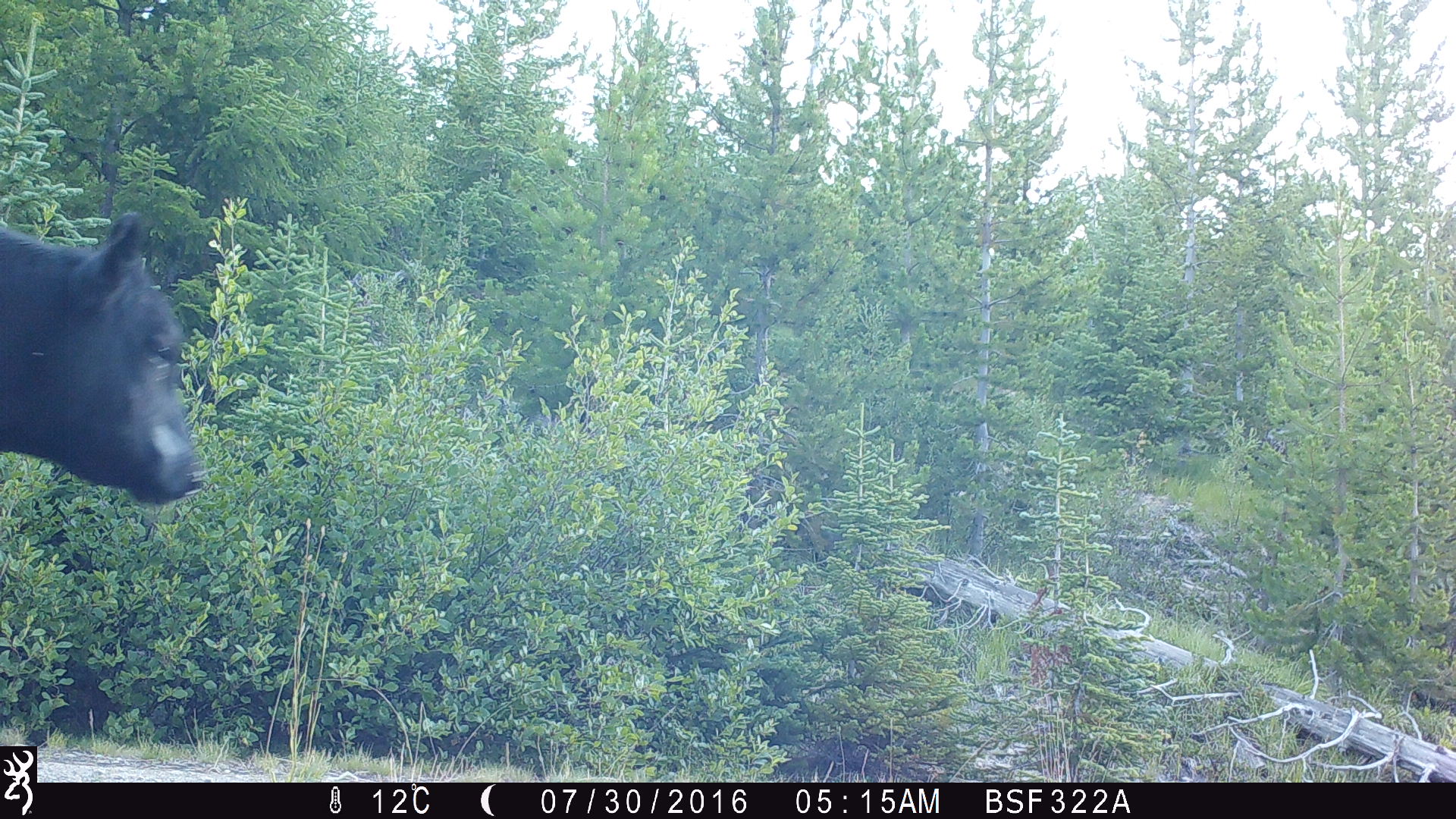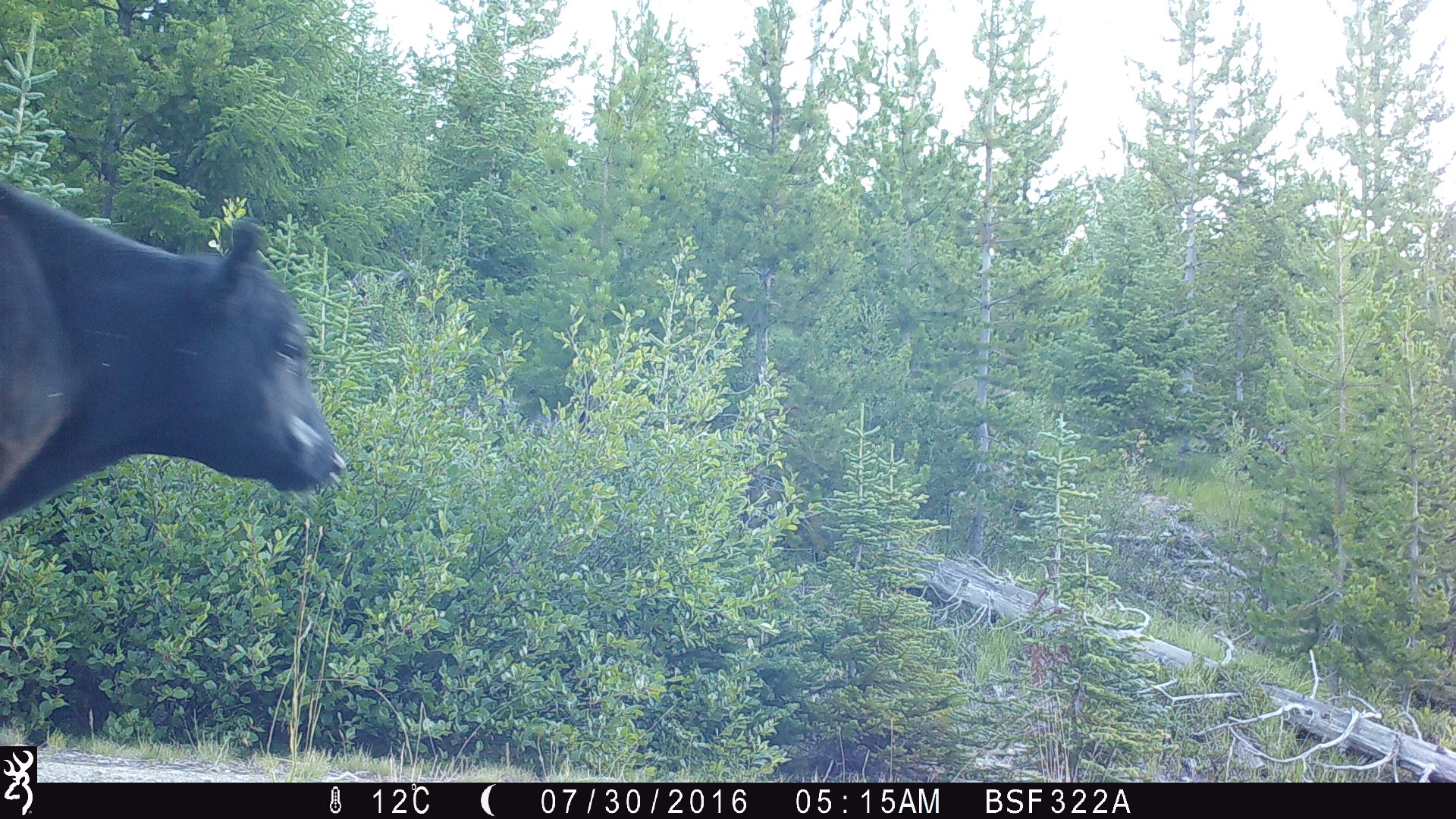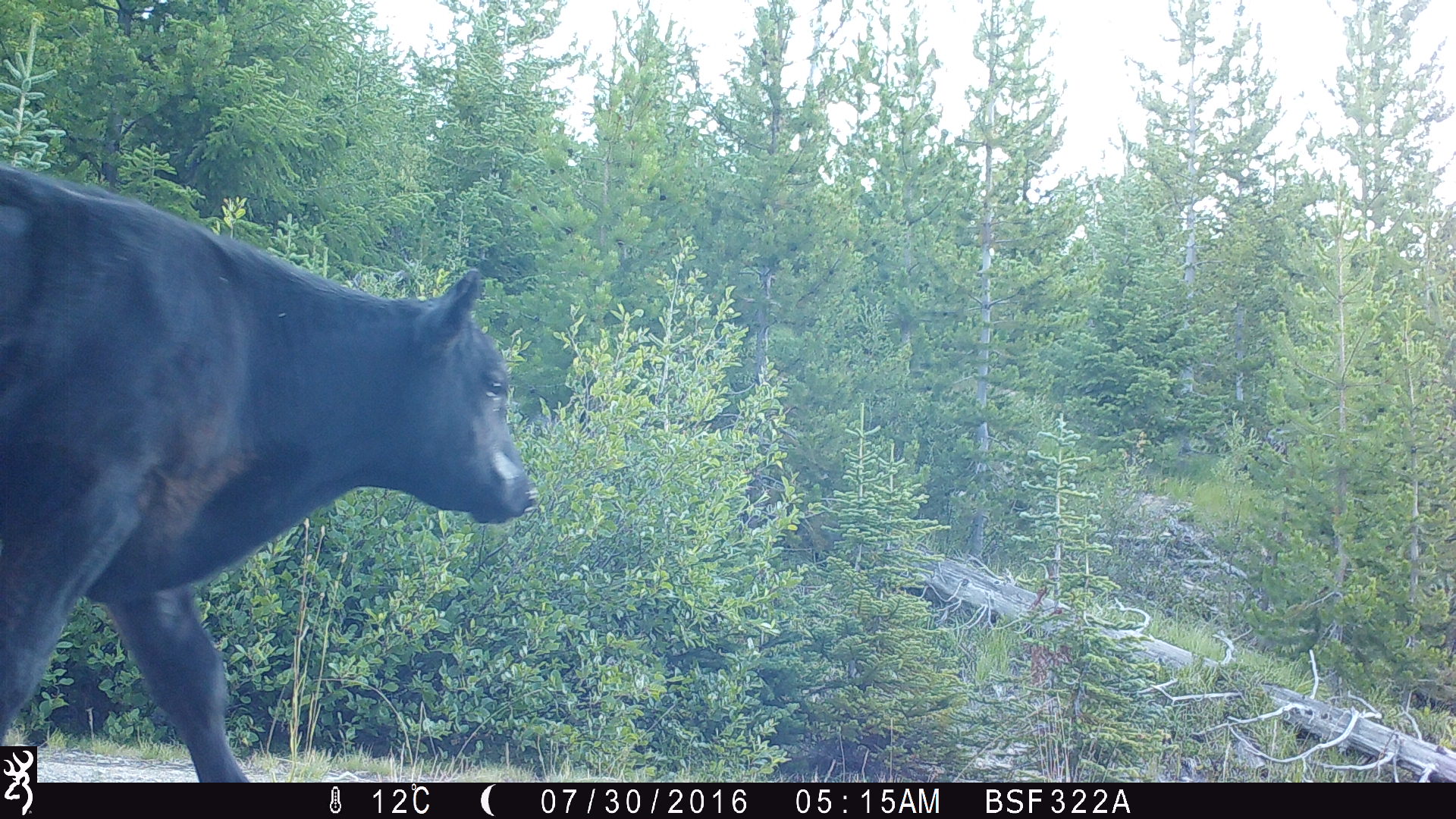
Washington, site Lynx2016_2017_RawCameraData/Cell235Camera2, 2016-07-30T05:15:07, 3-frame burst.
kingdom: Animalia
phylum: Chordata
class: Mammalia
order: Artiodactyla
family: Bovidae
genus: Bos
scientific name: Bos taurus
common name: domestic cattle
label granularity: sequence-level